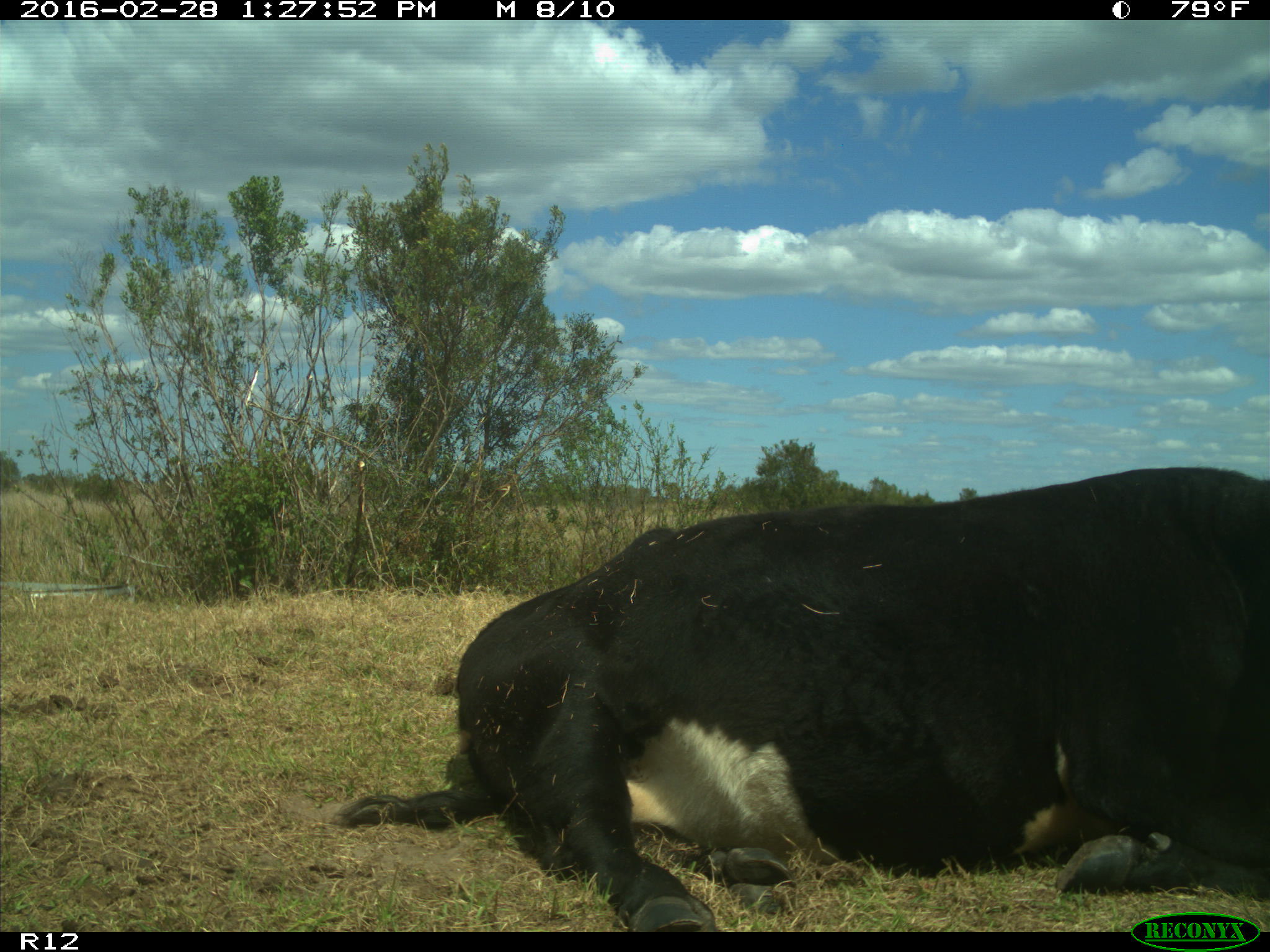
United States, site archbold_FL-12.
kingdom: Animalia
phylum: Chordata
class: Mammalia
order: Artiodactyla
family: Bovidae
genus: Bos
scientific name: Bos taurus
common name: domestic cow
Bos taurus (domestic cow).